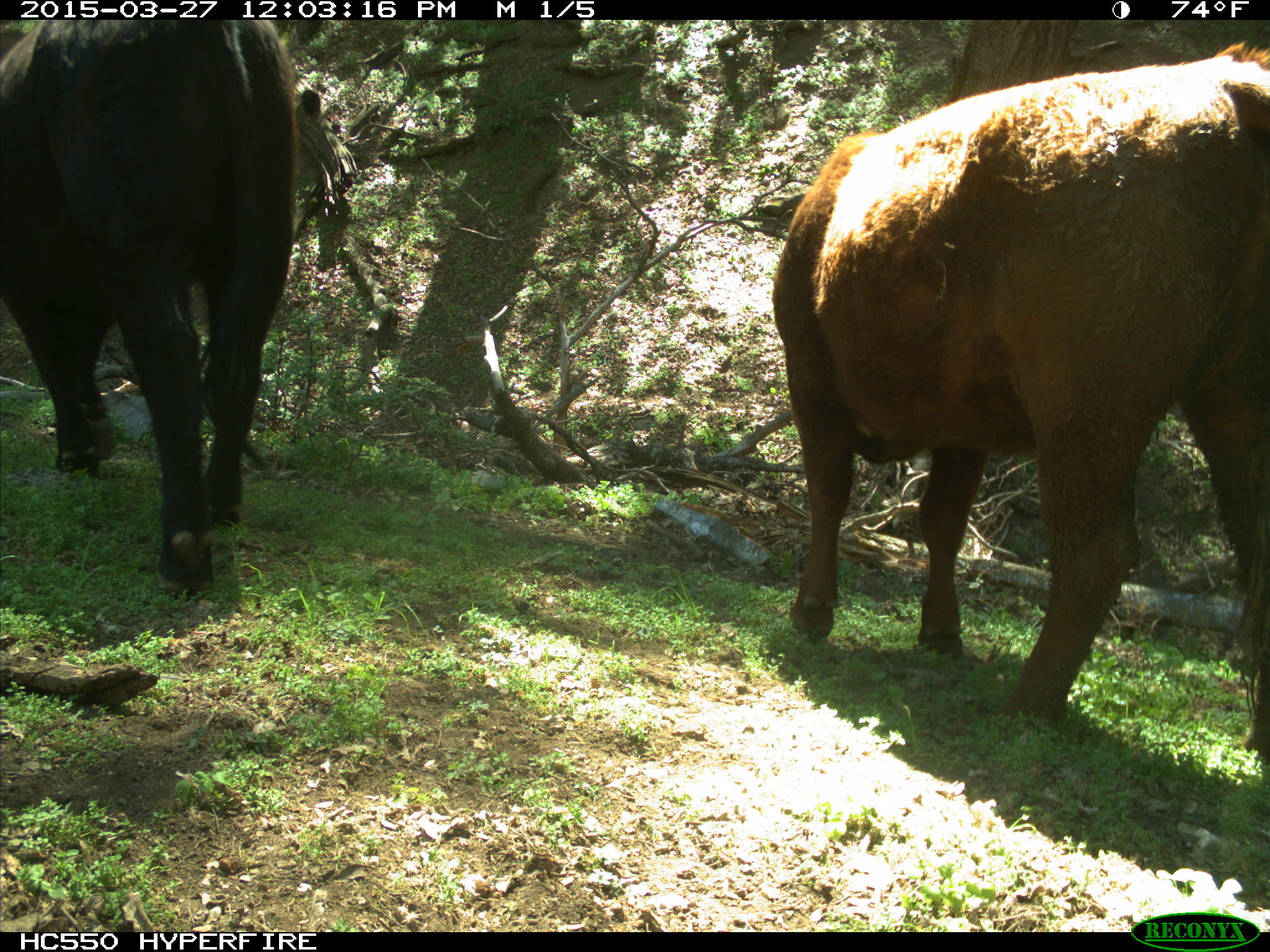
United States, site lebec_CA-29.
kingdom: Animalia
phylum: Chordata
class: Mammalia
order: Artiodactyla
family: Bovidae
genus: Bos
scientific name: Bos taurus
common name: domestic cow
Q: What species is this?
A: Bos taurus (domestic cow).